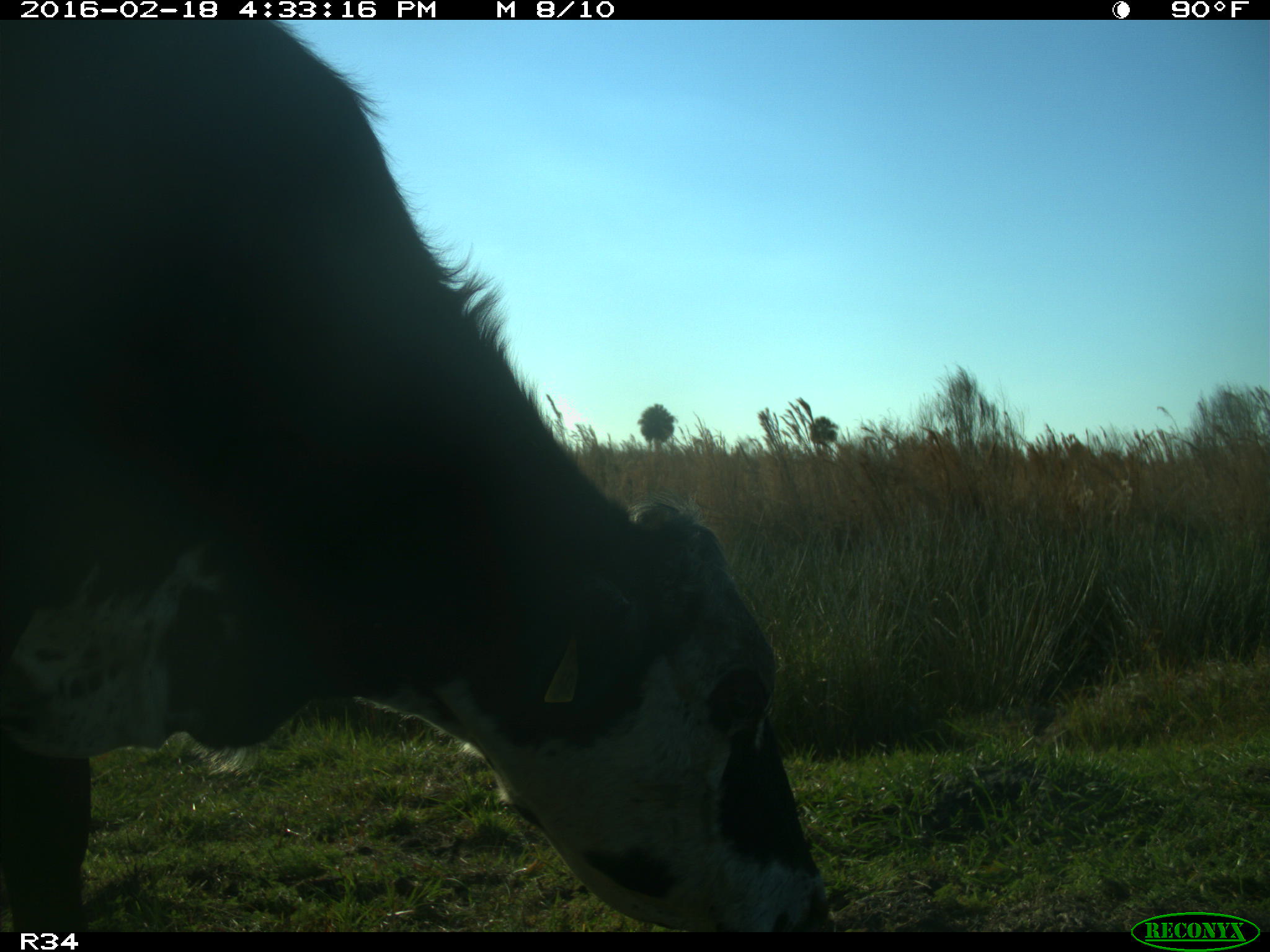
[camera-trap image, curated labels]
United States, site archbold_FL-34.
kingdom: Animalia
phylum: Chordata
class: Mammalia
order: Artiodactyla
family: Bovidae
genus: Bos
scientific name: Bos taurus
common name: domestic cow